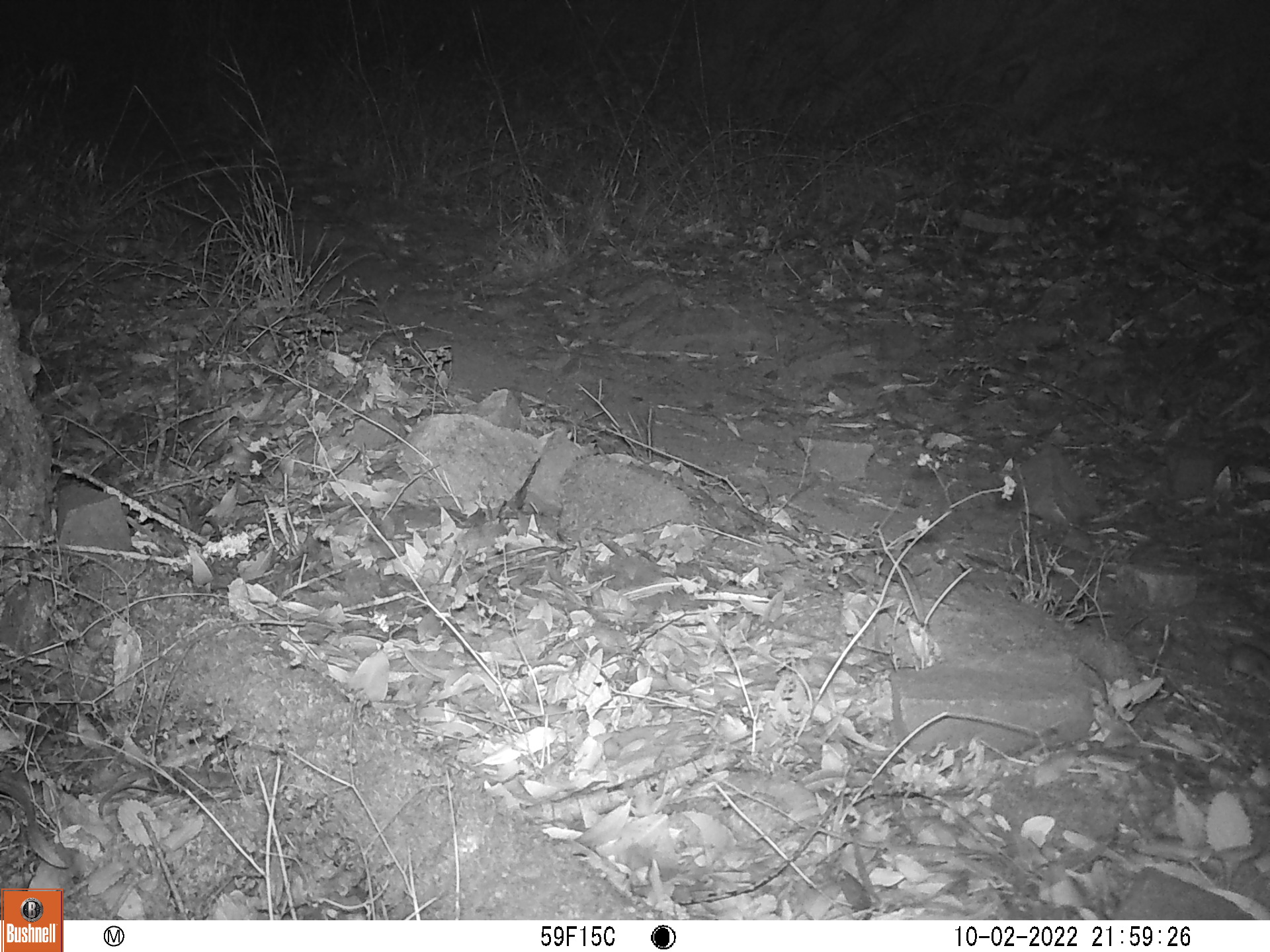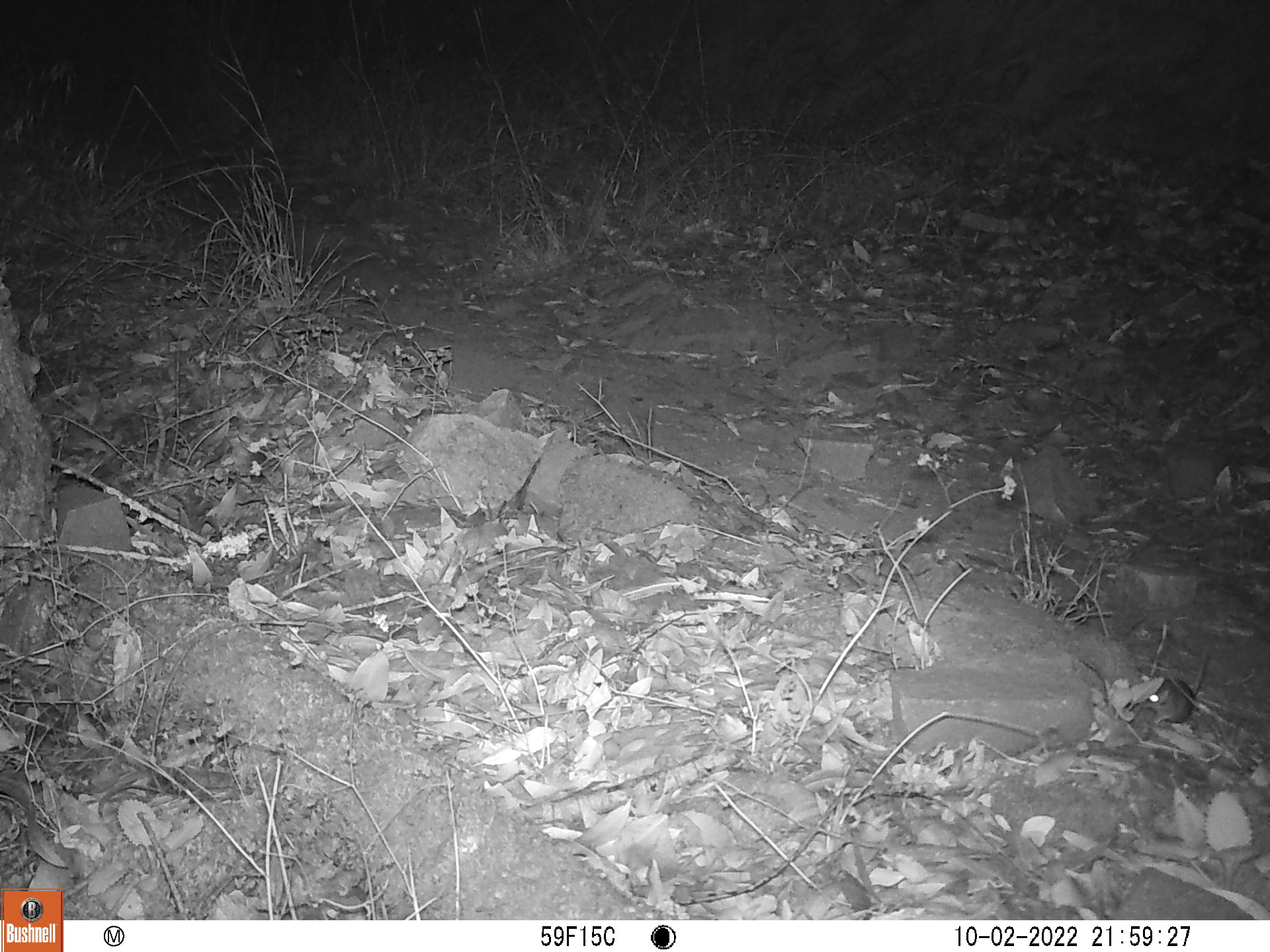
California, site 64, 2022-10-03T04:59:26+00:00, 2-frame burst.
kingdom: Animalia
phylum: Chordata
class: Mammalia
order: Rodentia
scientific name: Rodentia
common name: mouse or rat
Mouse or rat (Rodentia).